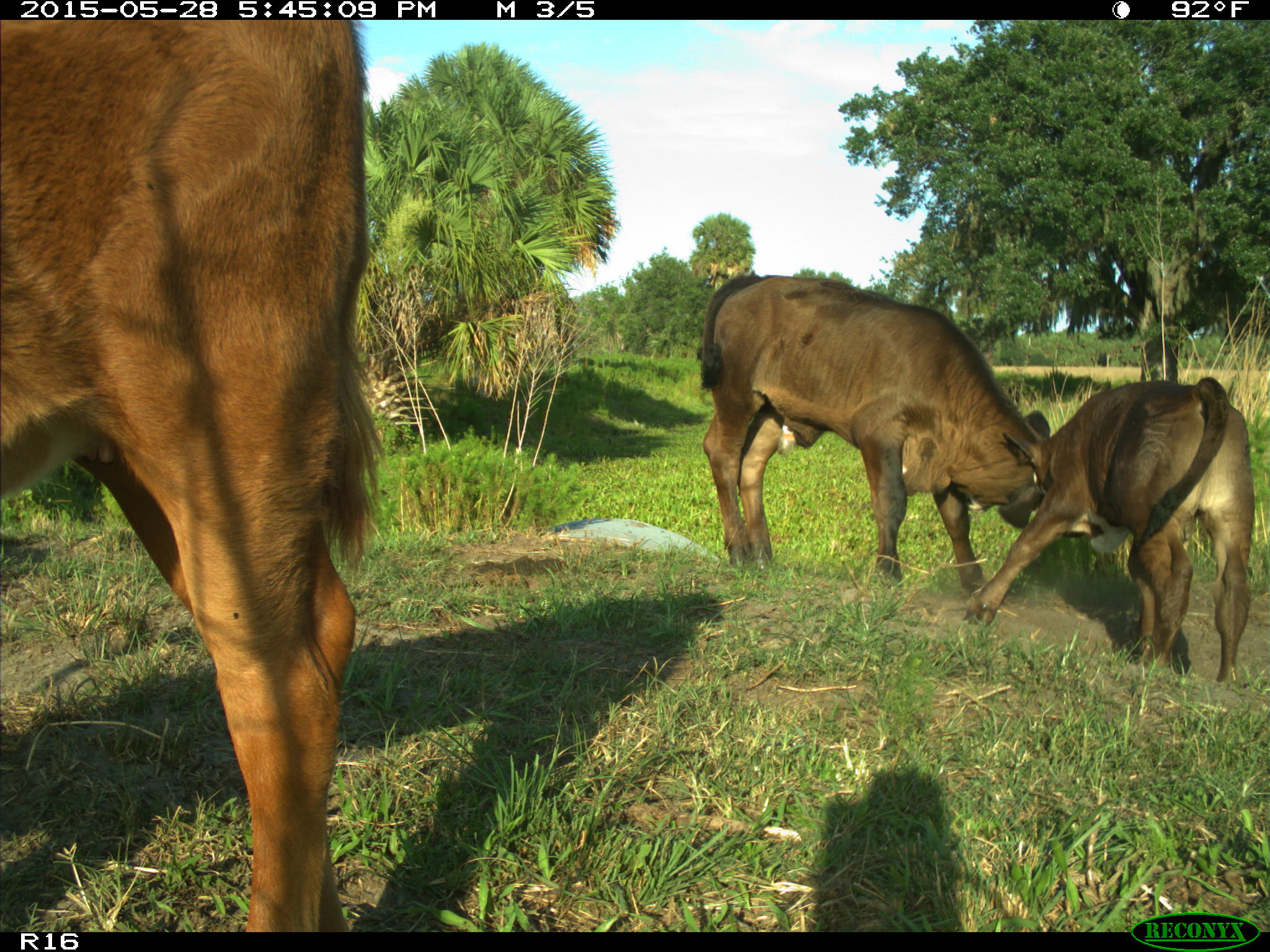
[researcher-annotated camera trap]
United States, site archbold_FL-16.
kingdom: Animalia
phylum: Chordata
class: Mammalia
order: Artiodactyla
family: Bovidae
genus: Bos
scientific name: Bos taurus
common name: domestic cow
Bos taurus (domestic cow).